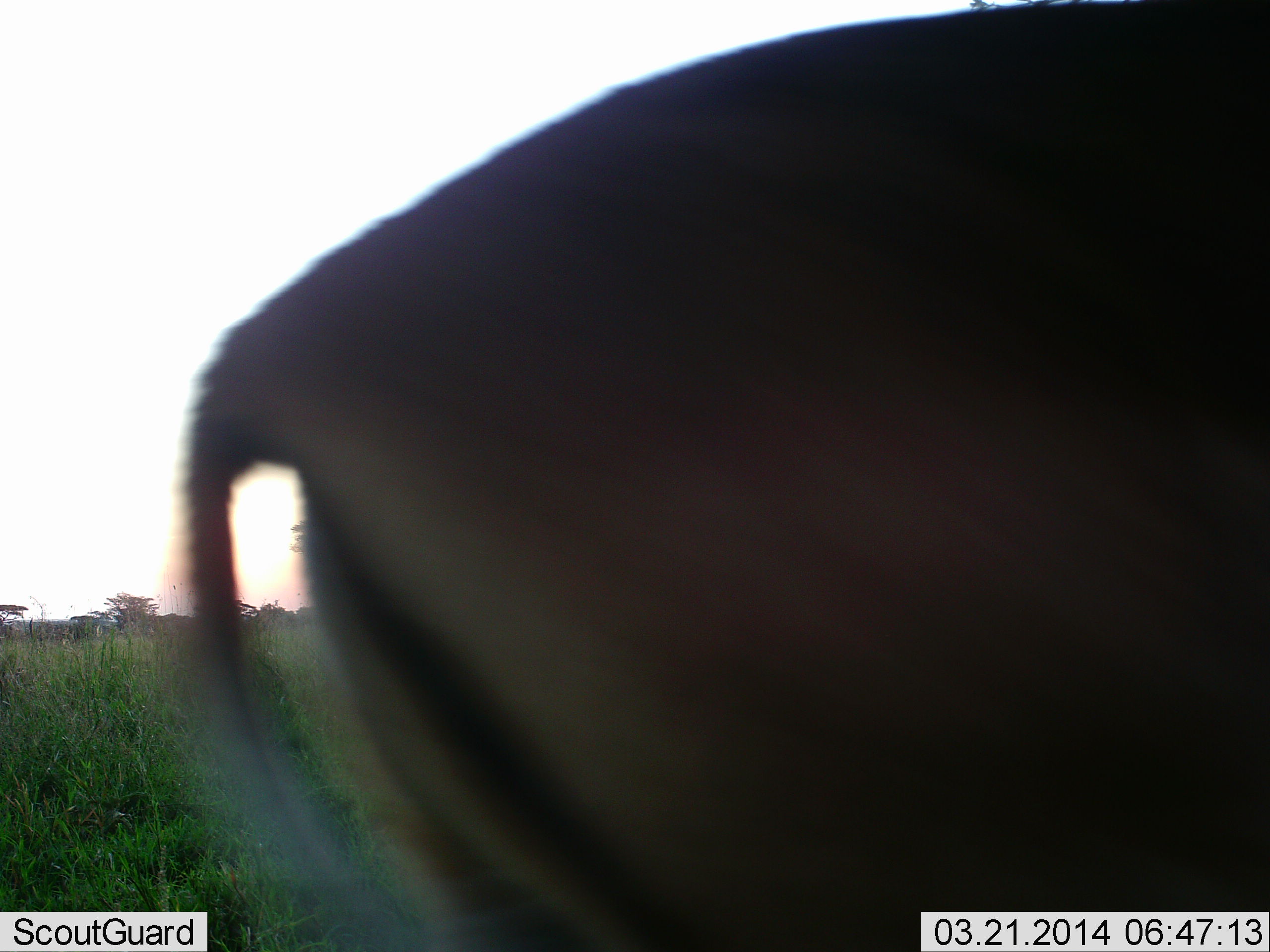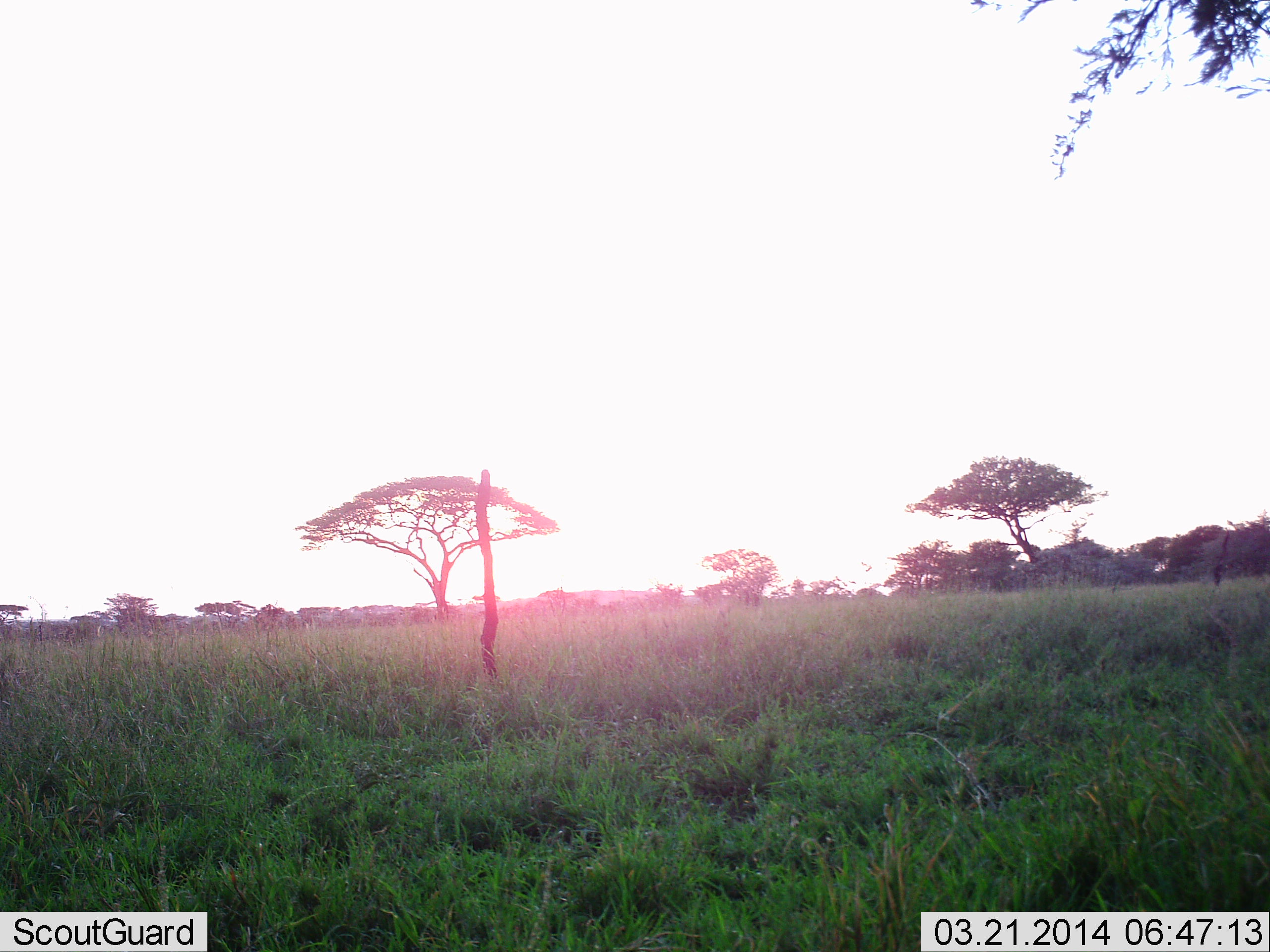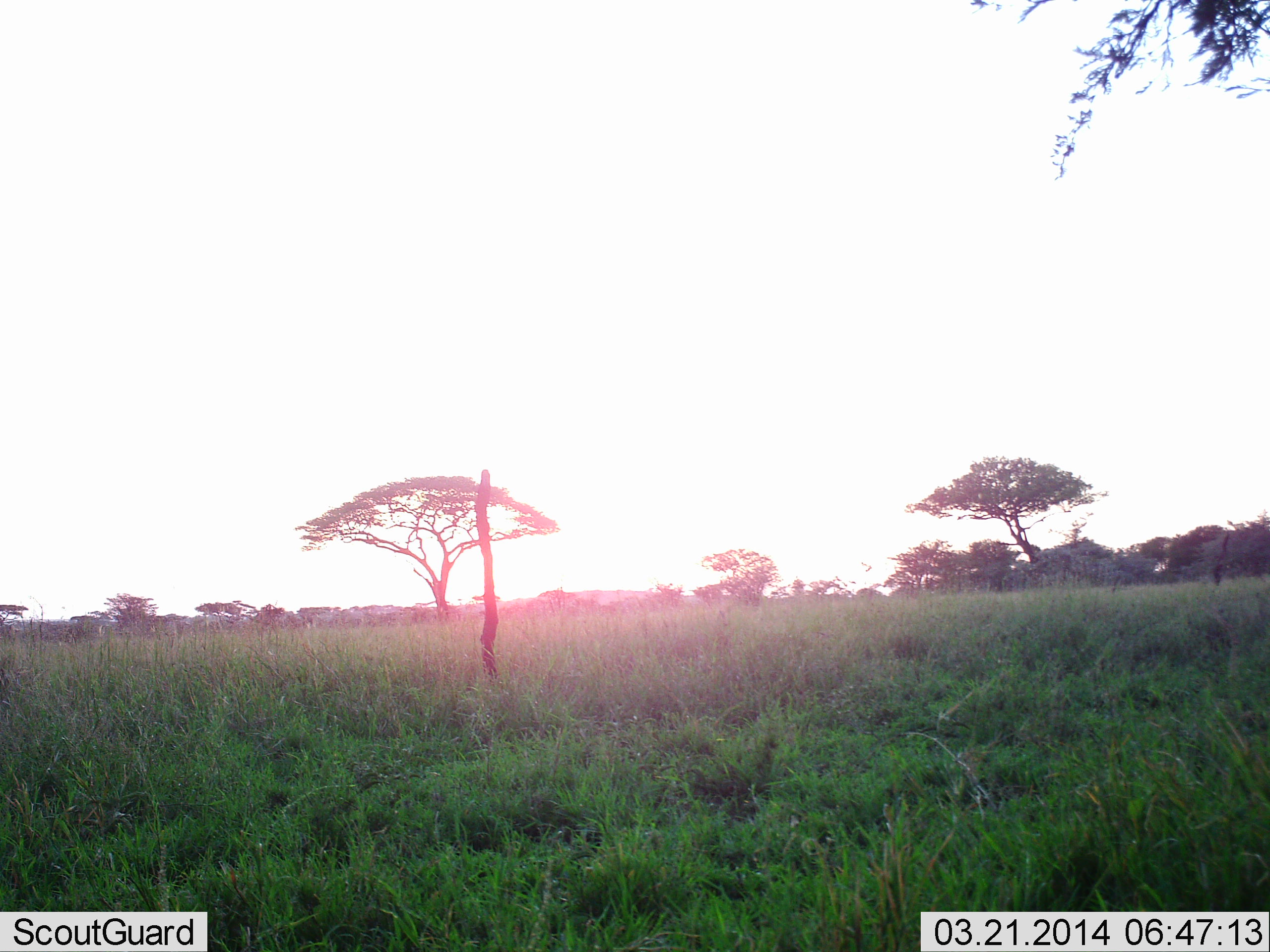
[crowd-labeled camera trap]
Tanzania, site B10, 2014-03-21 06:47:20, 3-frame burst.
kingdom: Animalia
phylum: Chordata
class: Mammalia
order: Artiodactyla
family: Bovidae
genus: Aepyceros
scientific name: Aepyceros melampus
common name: impala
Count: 1.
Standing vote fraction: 0%.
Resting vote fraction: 0%.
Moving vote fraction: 100%.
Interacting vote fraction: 0%.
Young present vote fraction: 0%.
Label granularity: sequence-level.